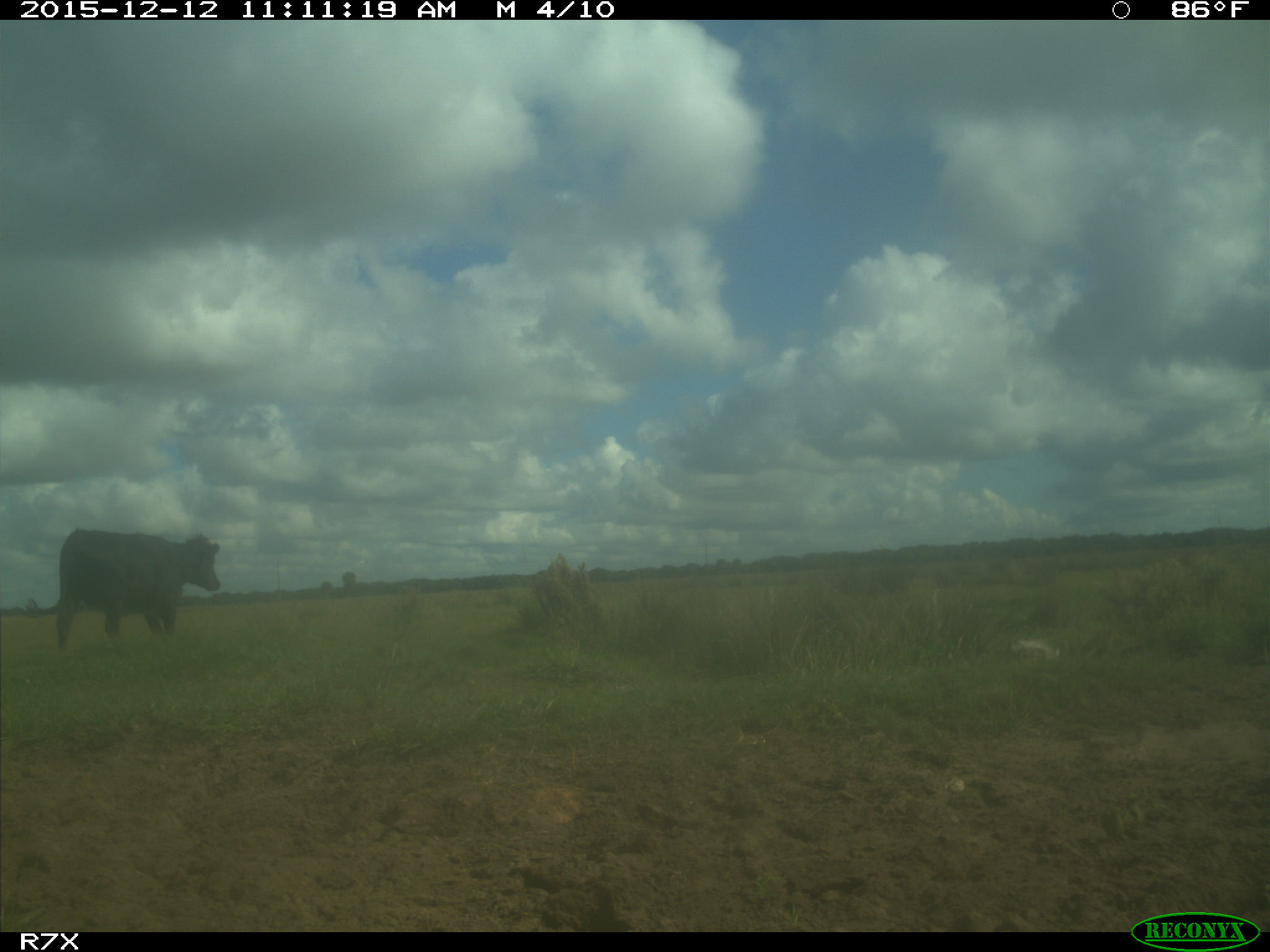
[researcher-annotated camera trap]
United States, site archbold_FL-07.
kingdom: Animalia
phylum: Chordata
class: Mammalia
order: Artiodactyla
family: Bovidae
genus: Bos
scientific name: Bos taurus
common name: domestic cow